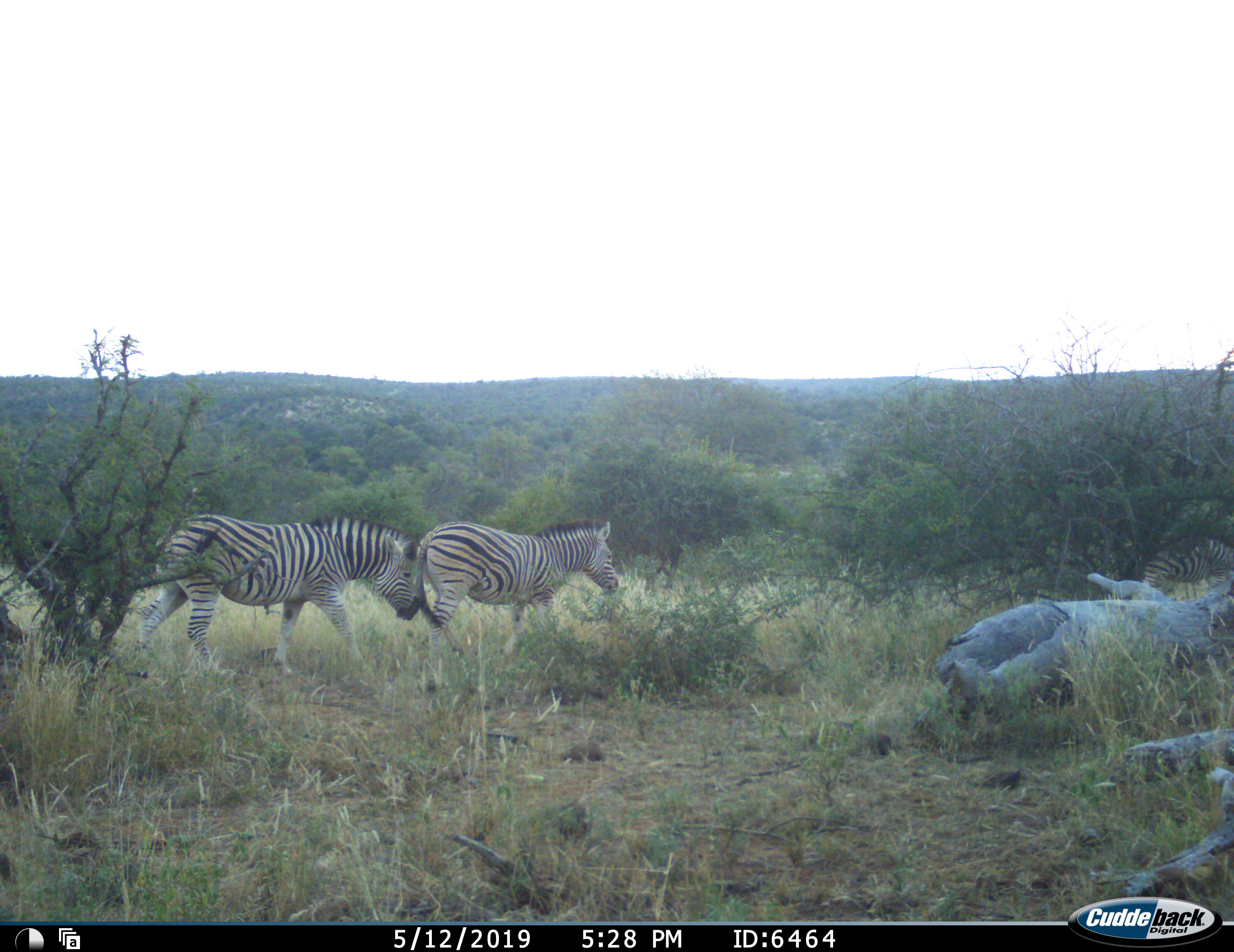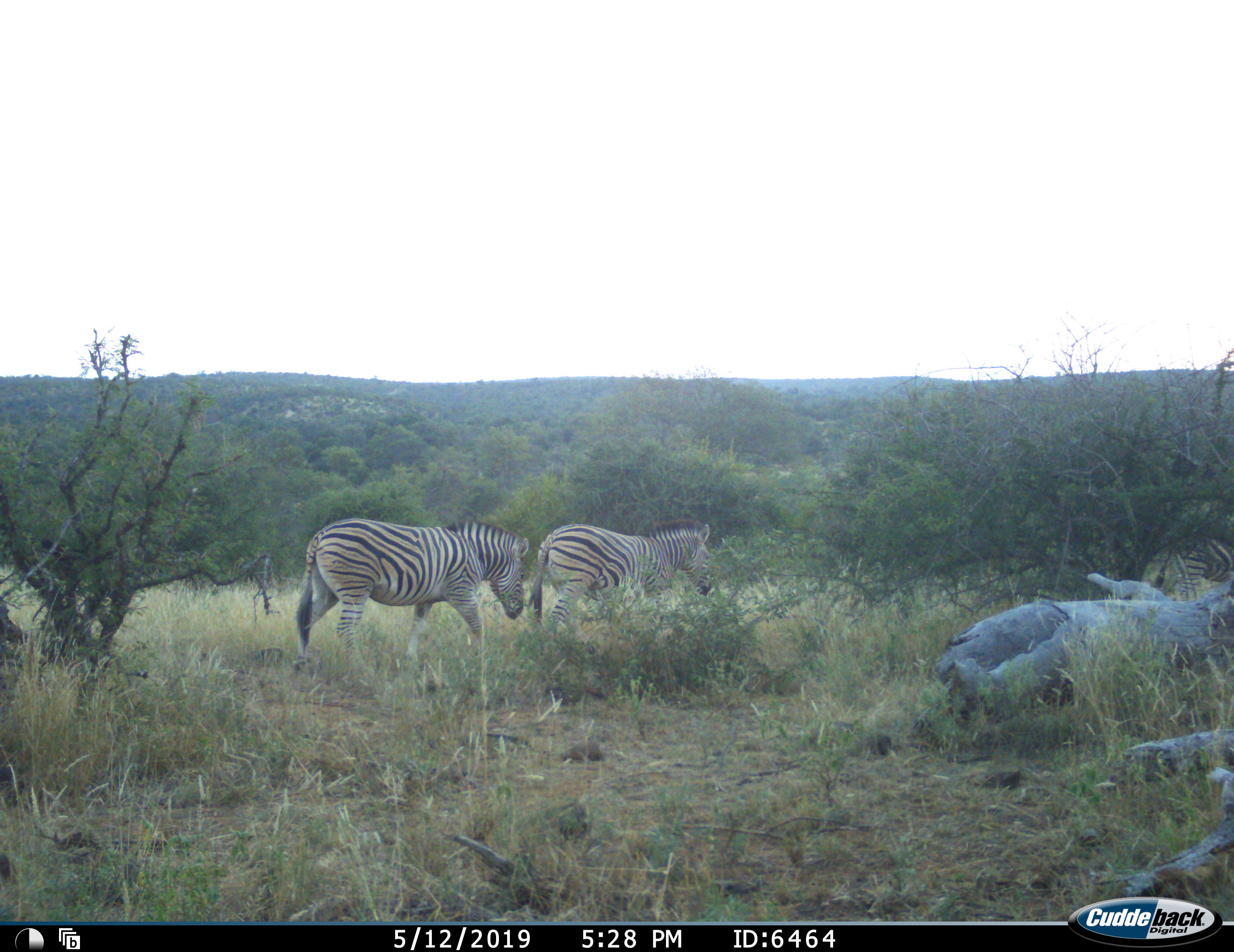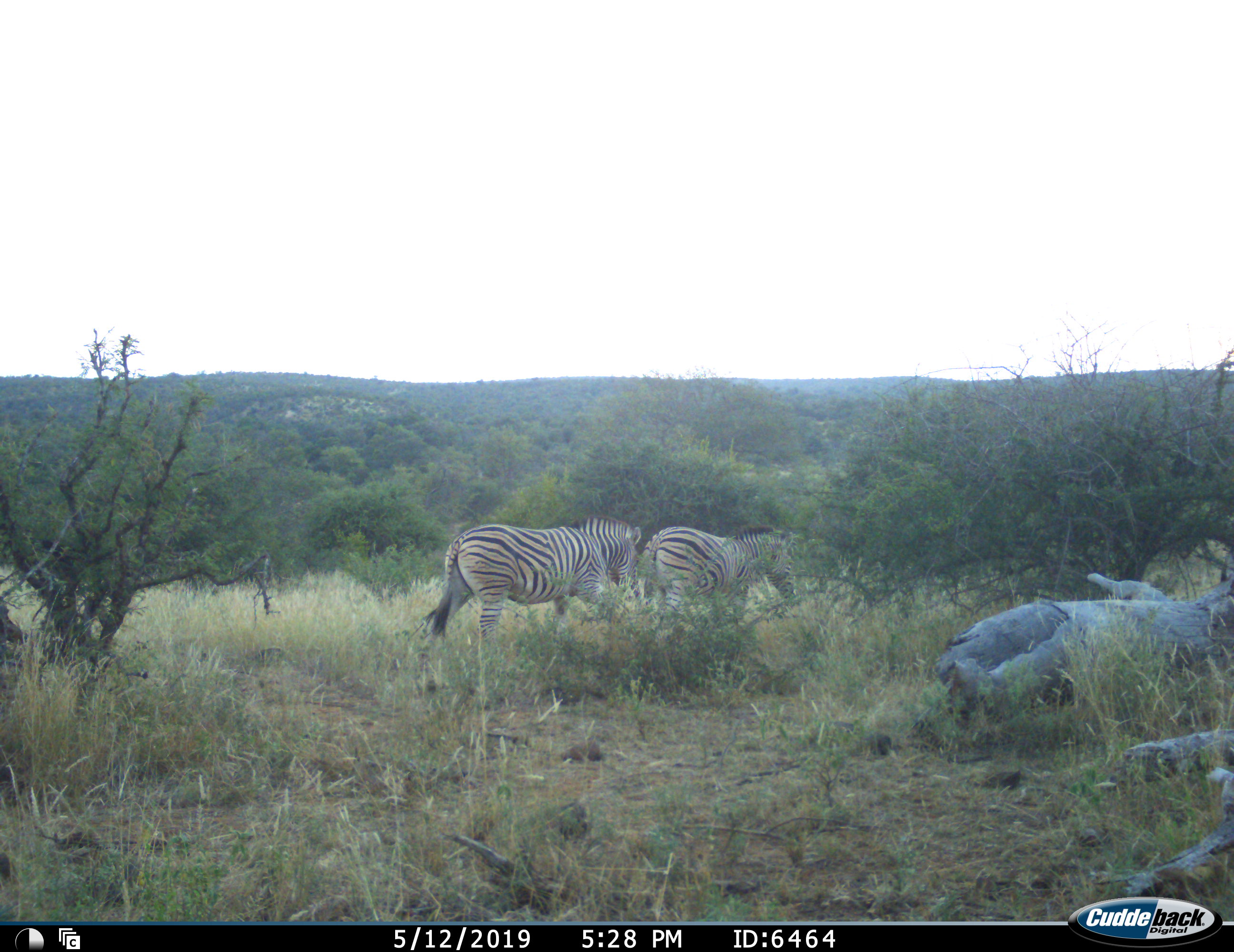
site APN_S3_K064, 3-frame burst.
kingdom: Animalia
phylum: Chordata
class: Mammalia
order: Perissodactyla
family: Equidae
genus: Equus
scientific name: Equus quagga burchellii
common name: burchell's zebra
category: zebraburchells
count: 3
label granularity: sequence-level